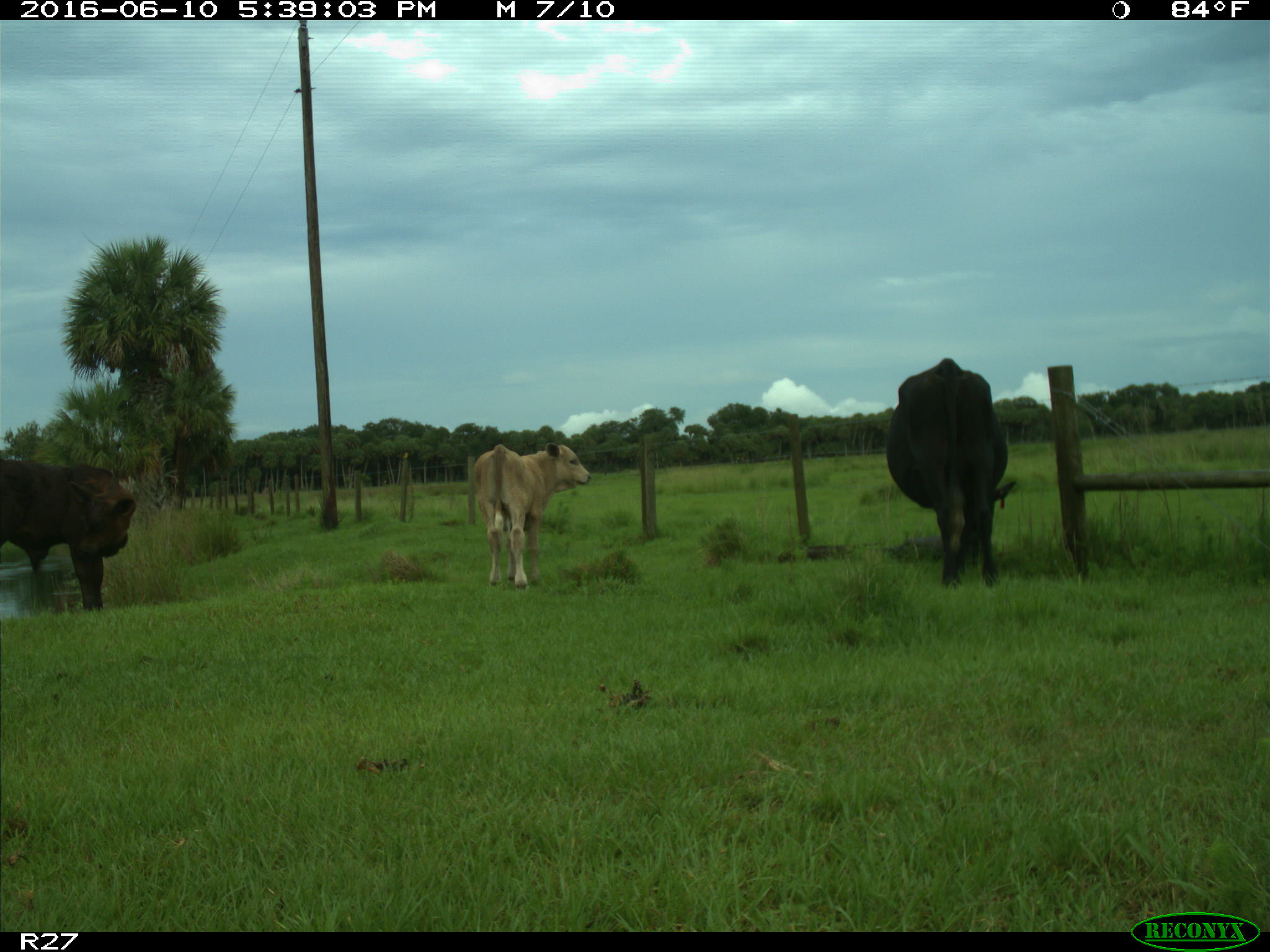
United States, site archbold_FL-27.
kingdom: Animalia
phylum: Chordata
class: Mammalia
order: Artiodactyla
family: Bovidae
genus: Bos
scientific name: Bos taurus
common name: domestic cow